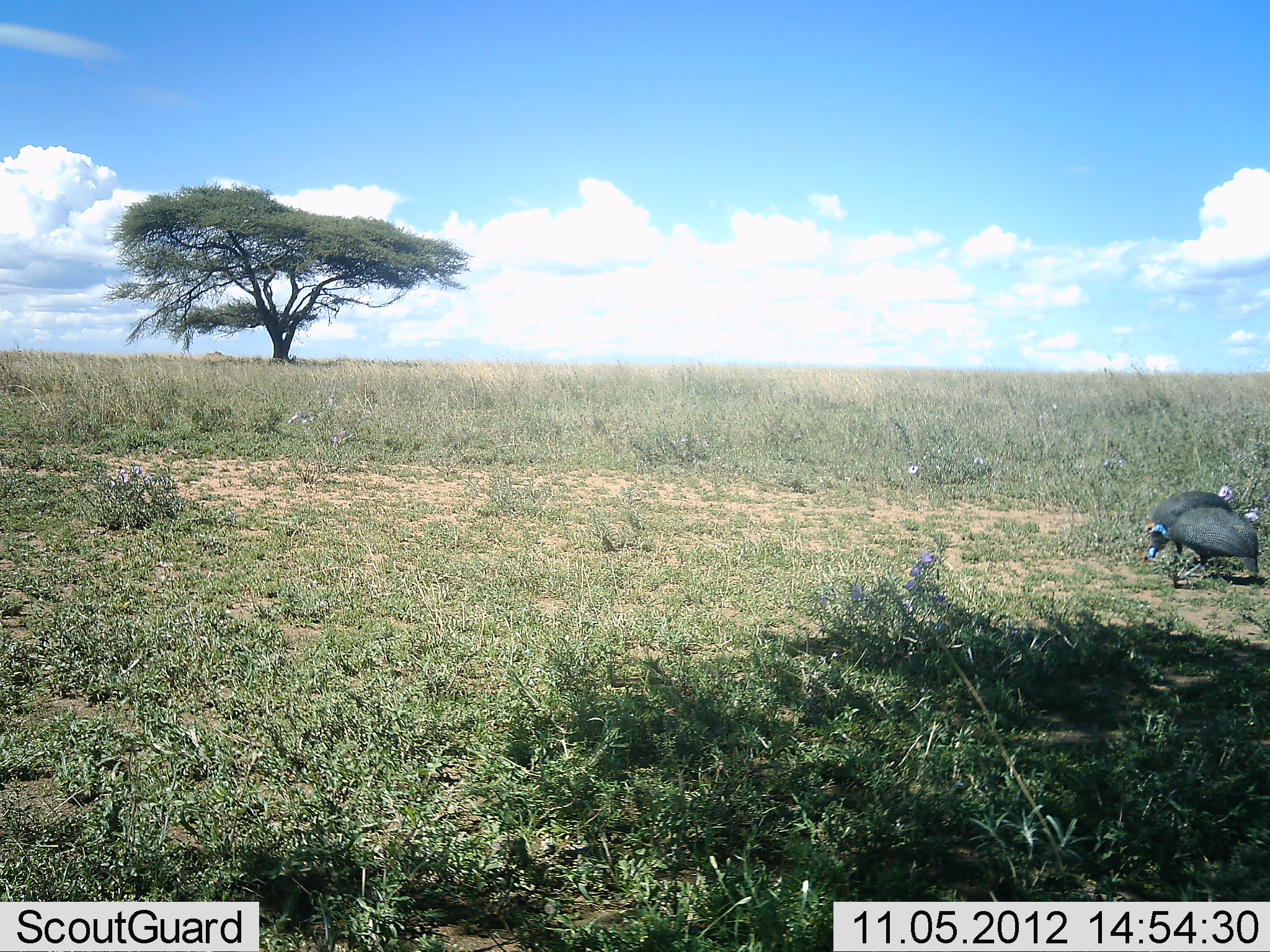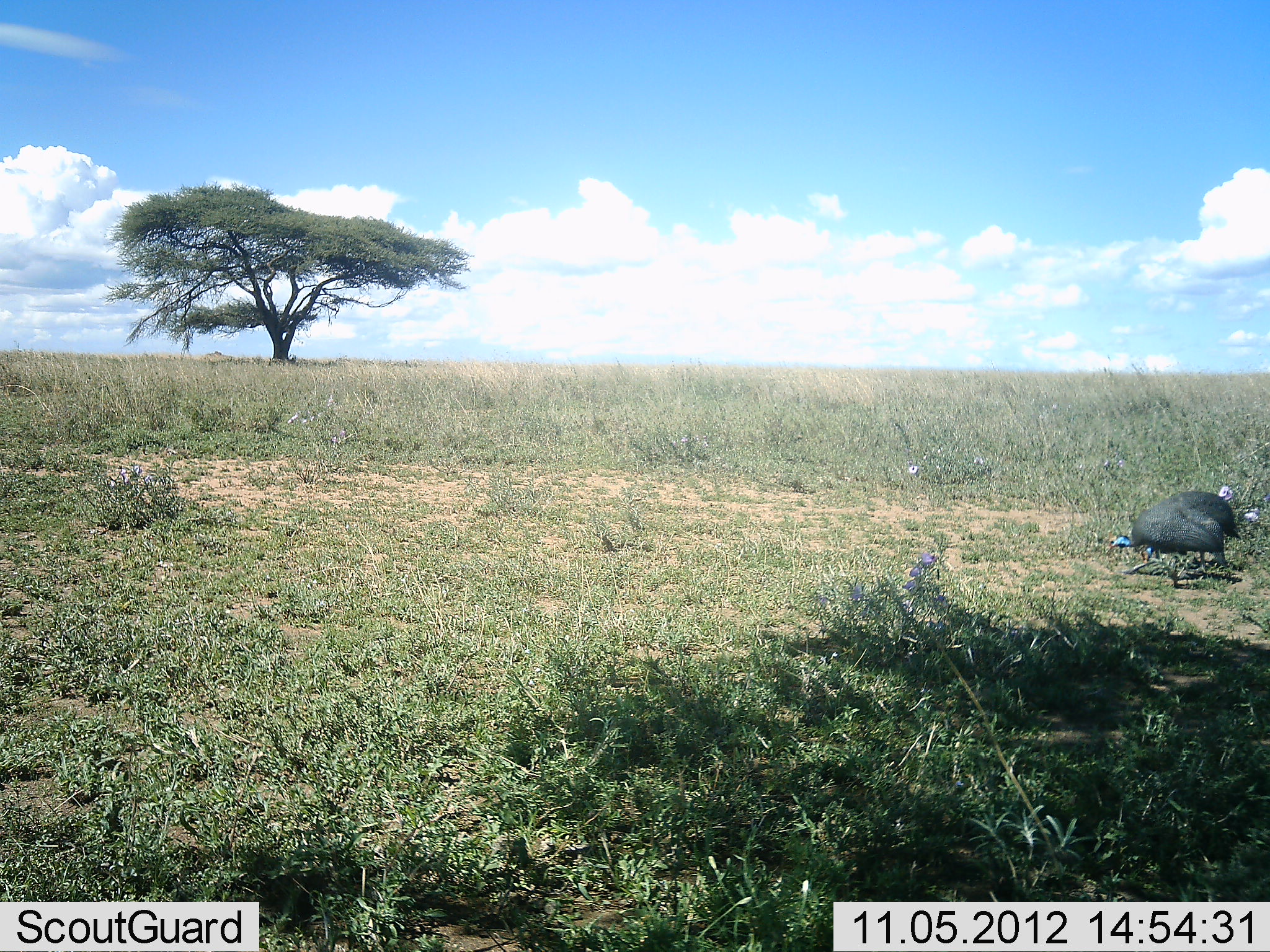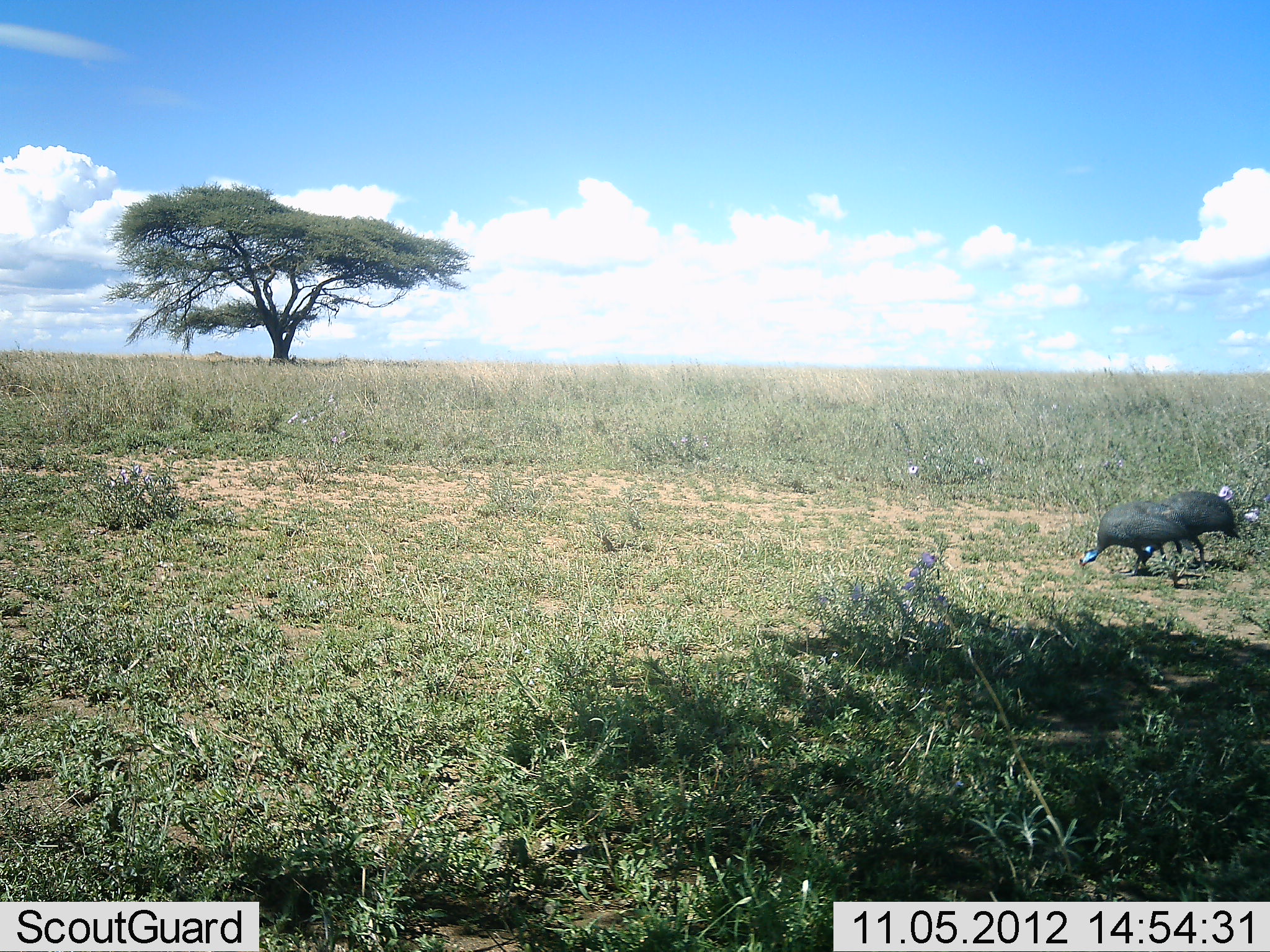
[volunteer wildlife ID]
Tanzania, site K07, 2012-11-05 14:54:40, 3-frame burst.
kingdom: Animalia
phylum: Chordata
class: Aves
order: Galliformes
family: Numididae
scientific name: Numididae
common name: guinea fowl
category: guineafowl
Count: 2.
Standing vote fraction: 30%.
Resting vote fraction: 0%.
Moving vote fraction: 70%.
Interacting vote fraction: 0%.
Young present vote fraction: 0%.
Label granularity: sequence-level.